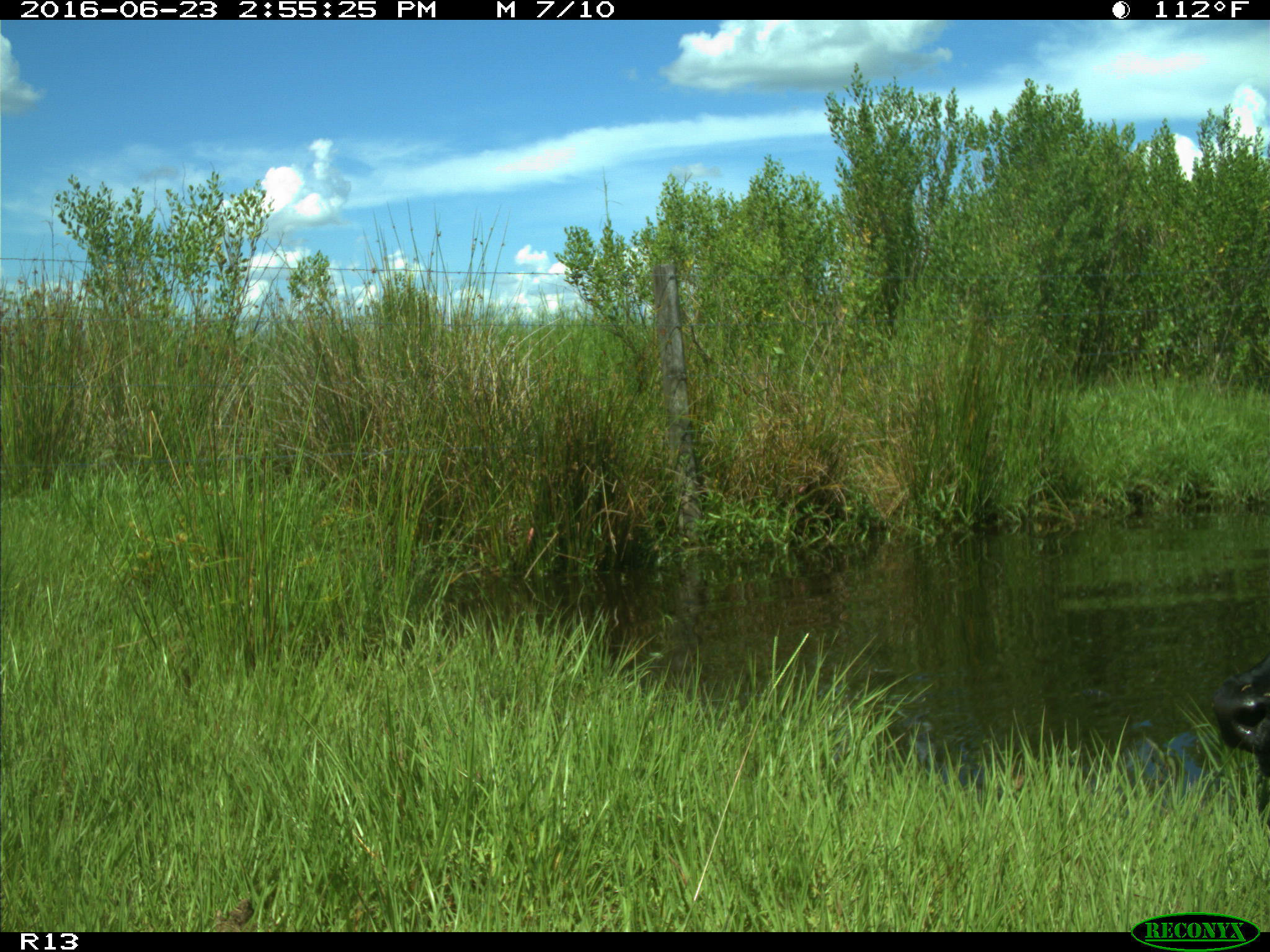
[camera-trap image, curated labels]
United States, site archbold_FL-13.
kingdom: Animalia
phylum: Chordata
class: Mammalia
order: Artiodactyla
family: Bovidae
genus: Bos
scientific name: Bos taurus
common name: domestic cow